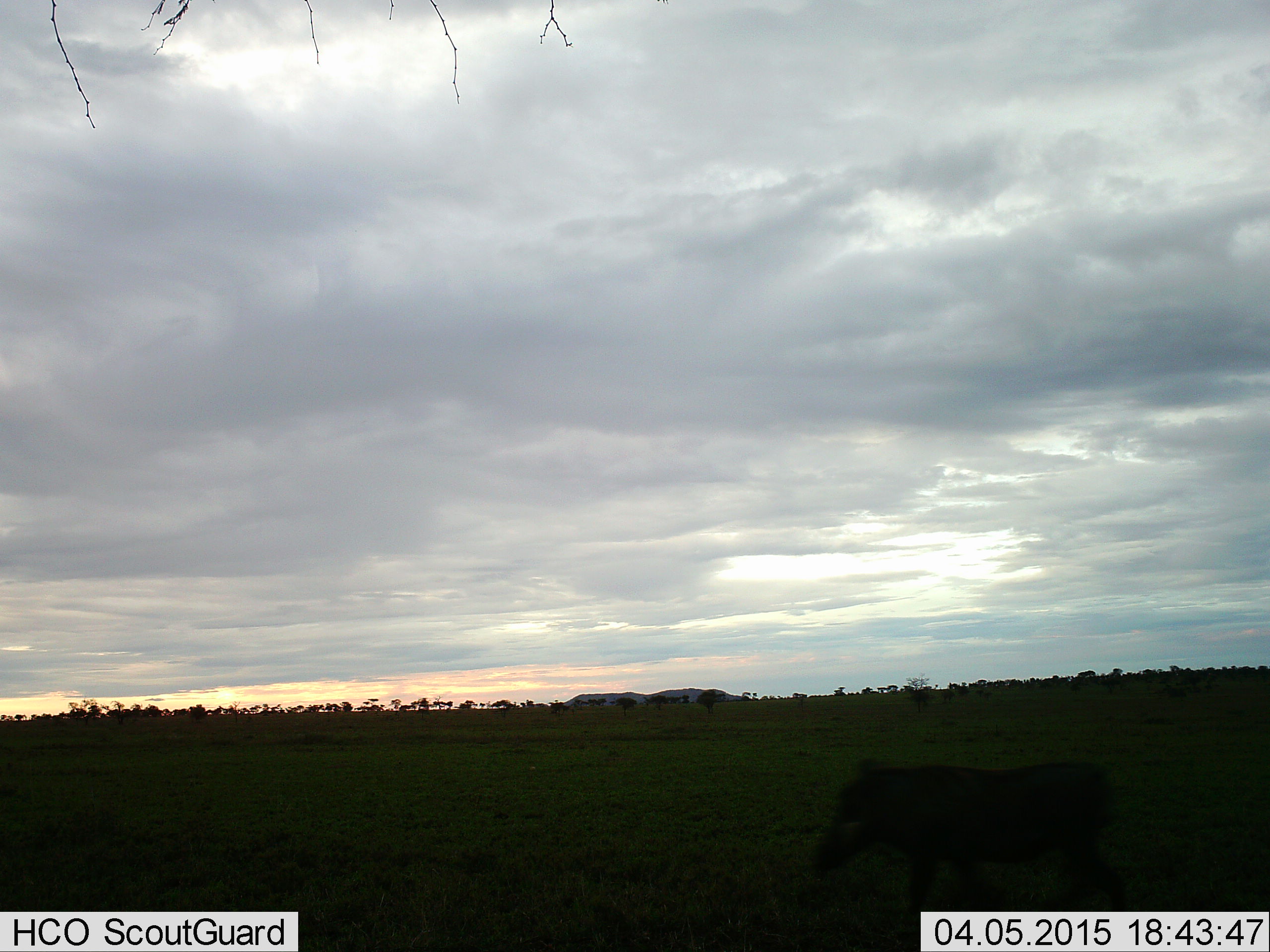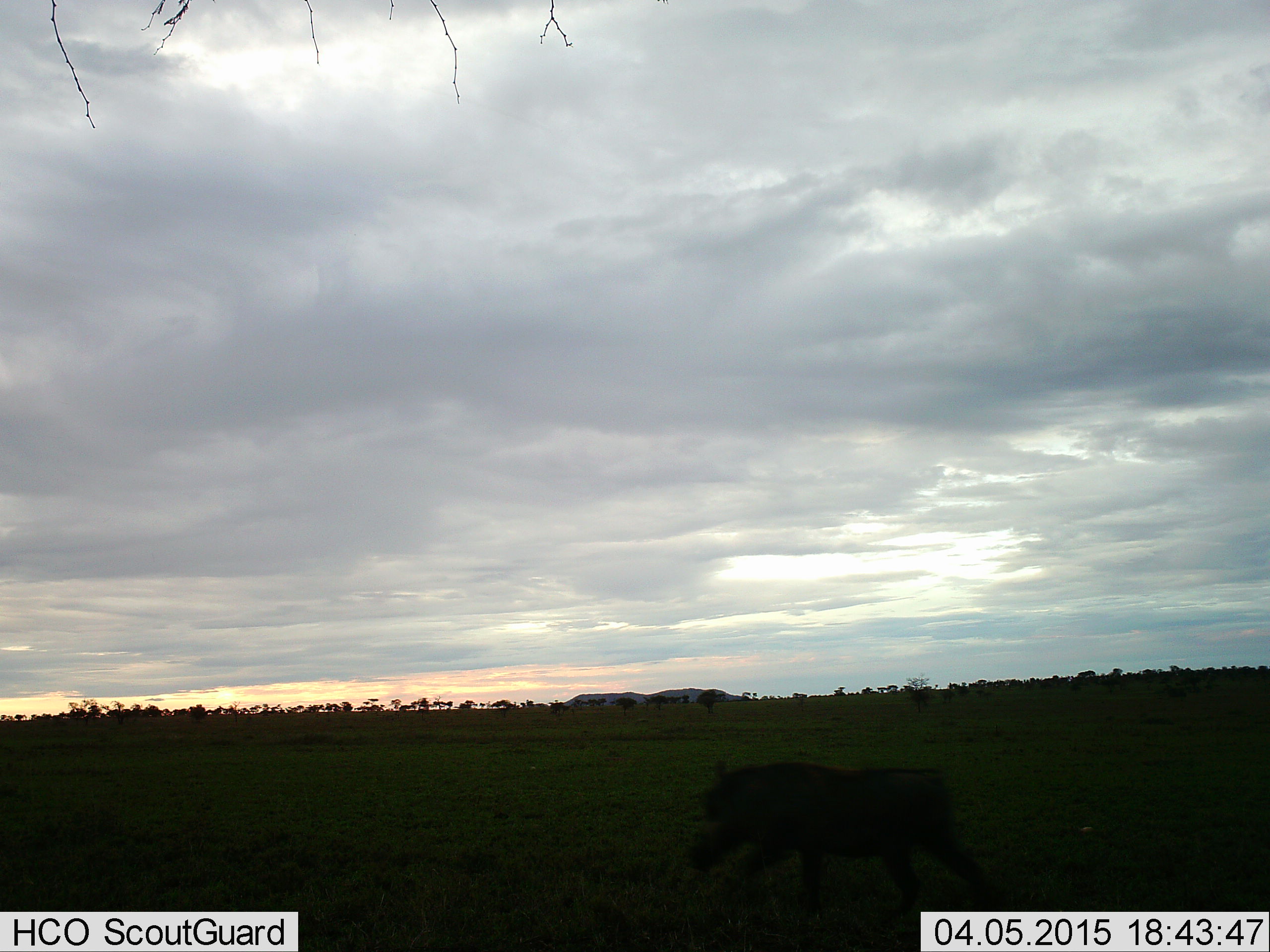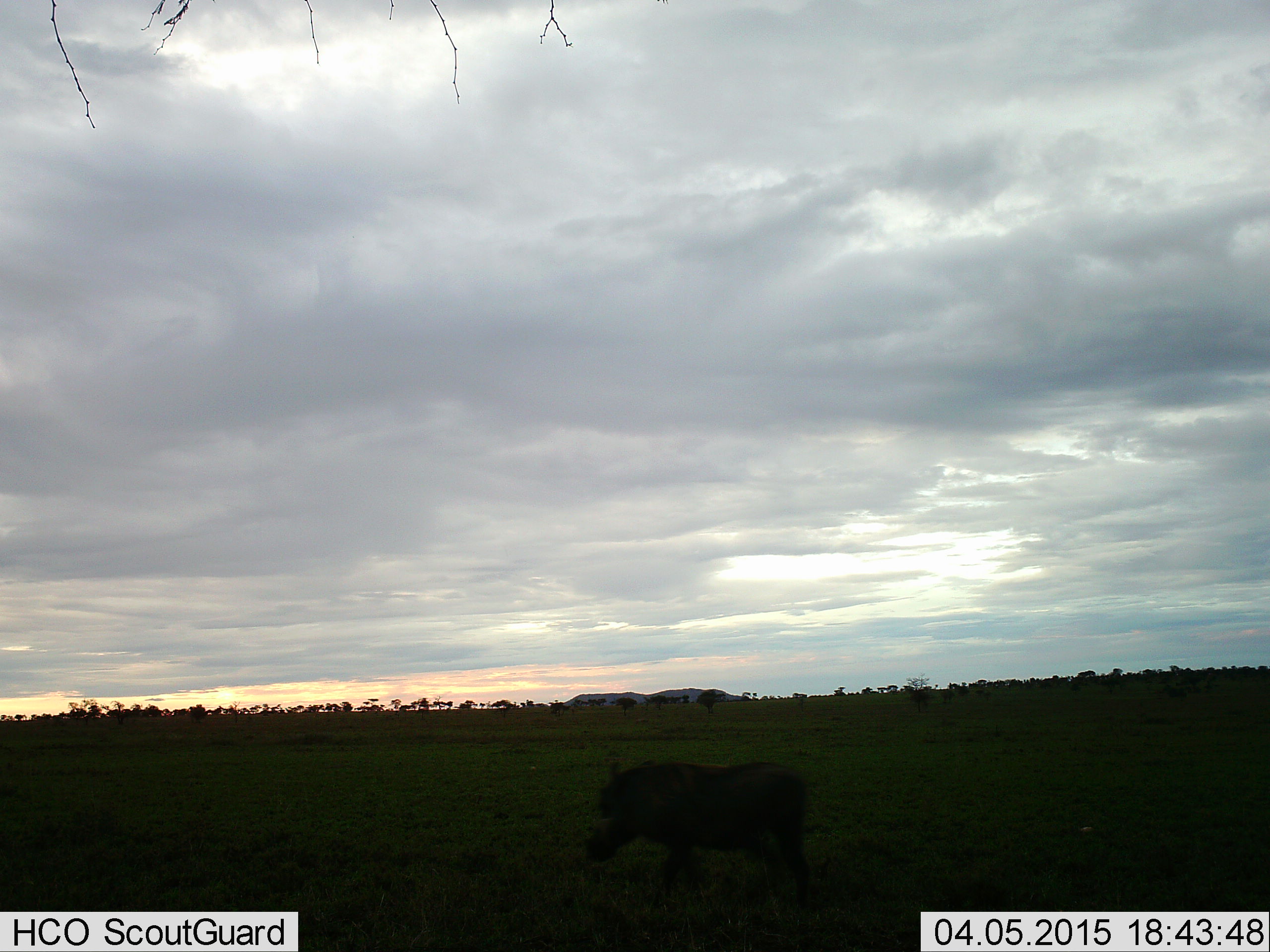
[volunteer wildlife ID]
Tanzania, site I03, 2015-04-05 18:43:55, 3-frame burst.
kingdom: Animalia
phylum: Chordata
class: Mammalia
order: Artiodactyla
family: Suidae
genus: Phacochoerus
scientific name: Phacochoerus africanus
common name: warthog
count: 1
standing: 0%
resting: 0%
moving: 100%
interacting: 0%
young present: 0%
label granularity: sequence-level